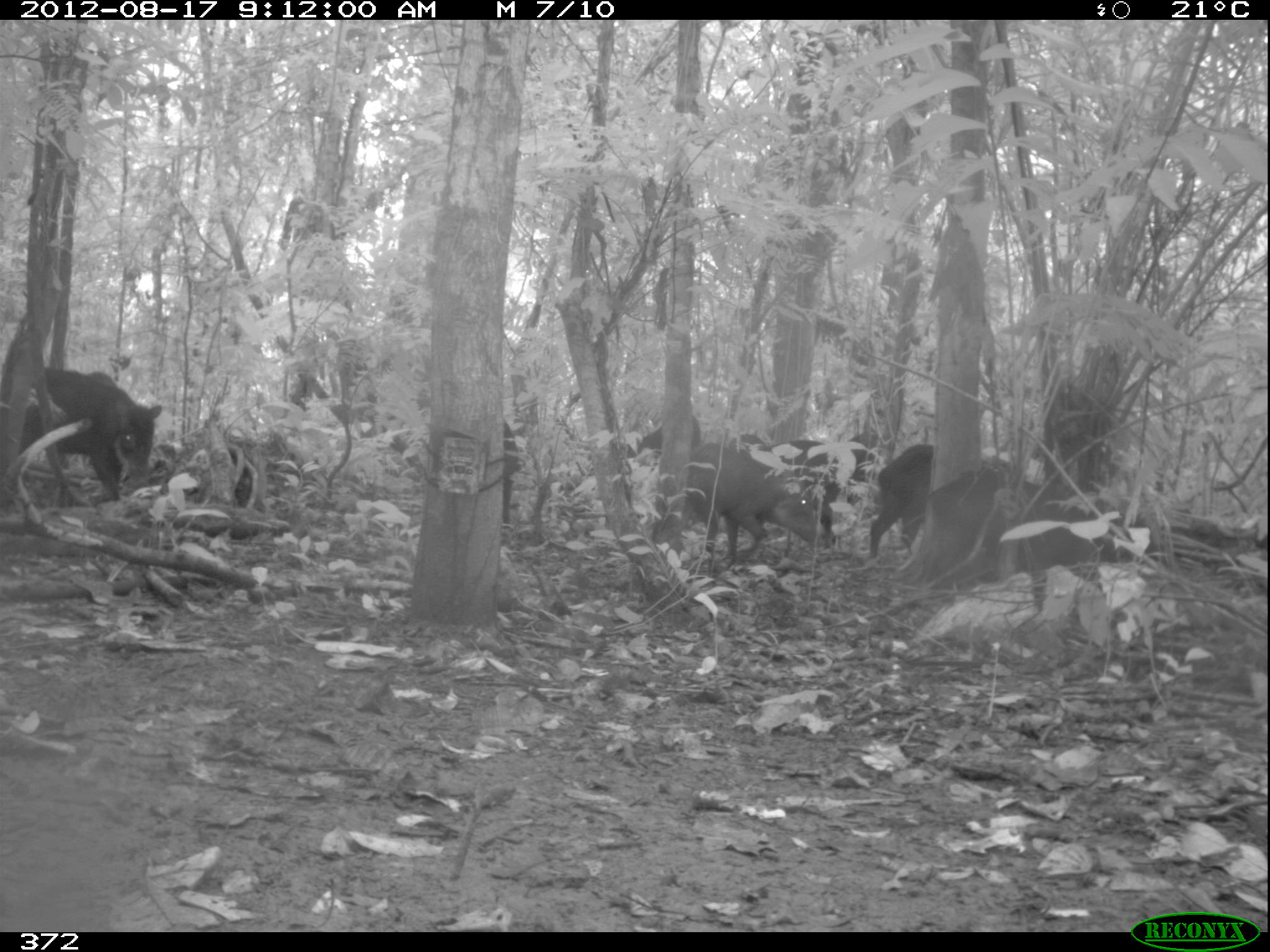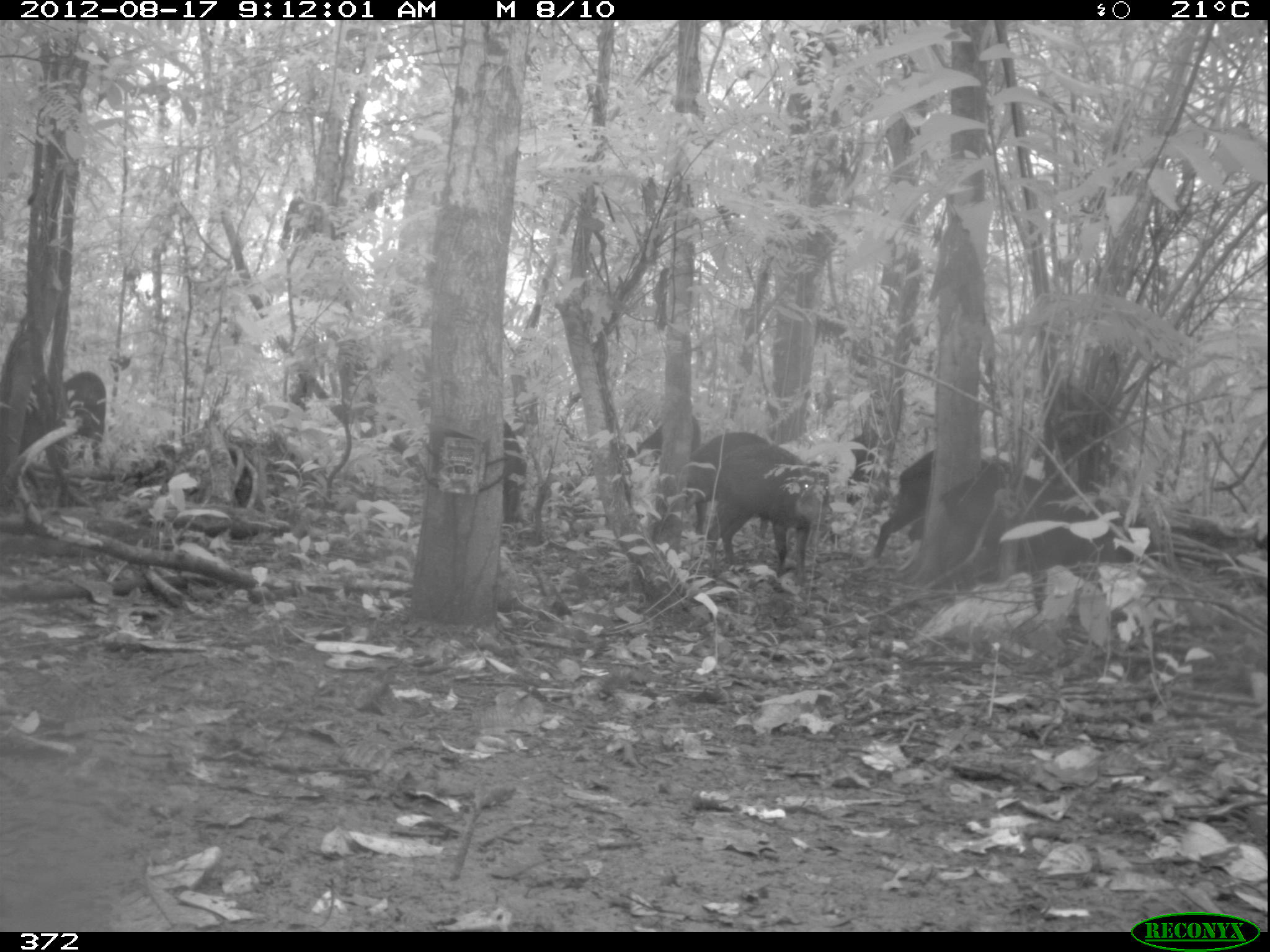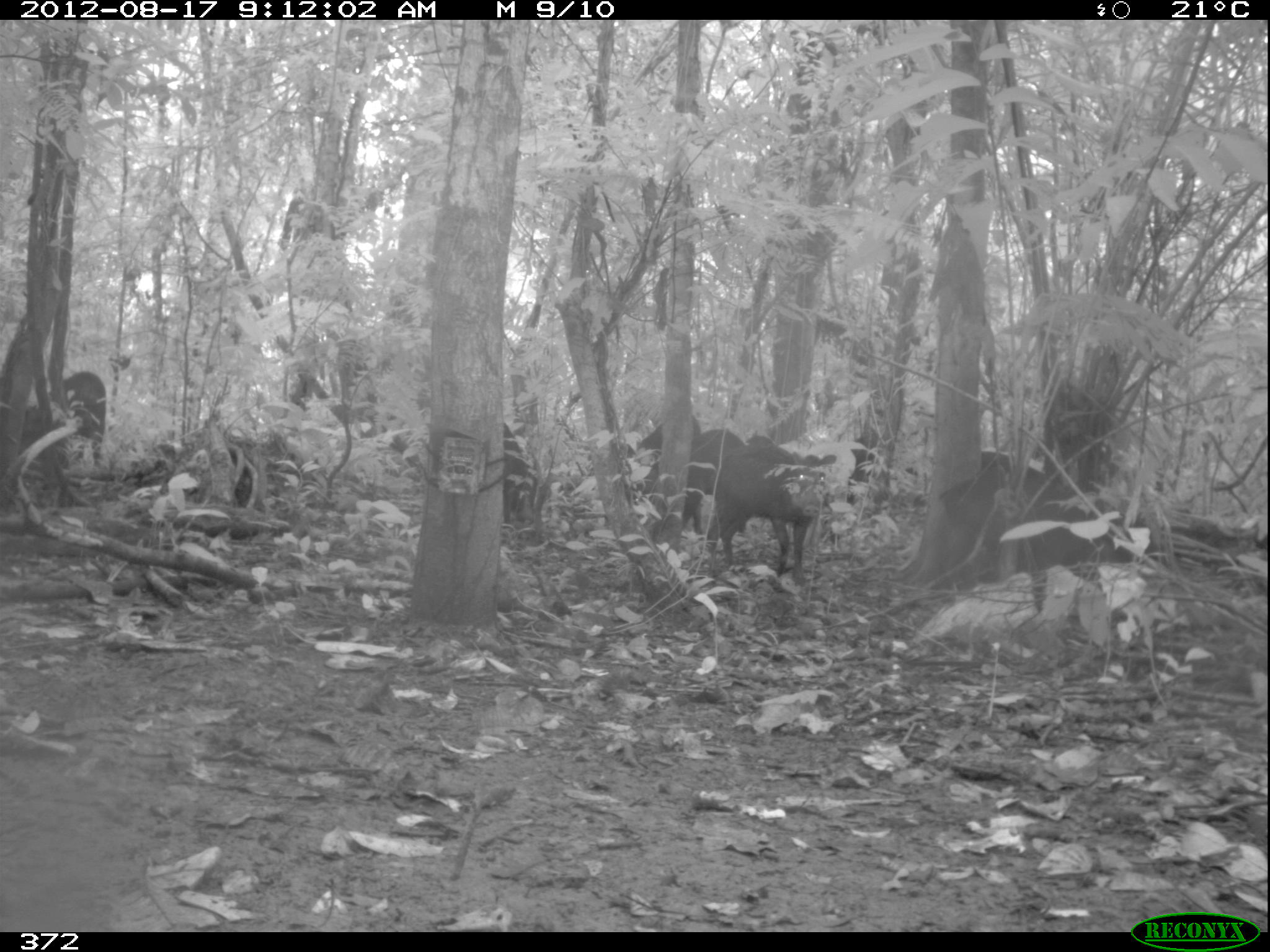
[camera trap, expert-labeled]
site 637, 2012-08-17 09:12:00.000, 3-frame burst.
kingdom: Animalia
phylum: Chordata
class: Mammalia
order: Artiodactyla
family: Tayassuidae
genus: Tayassu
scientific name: Tayassu pecari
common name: white-lipped peccary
Tayassu pecari (white-lipped peccary).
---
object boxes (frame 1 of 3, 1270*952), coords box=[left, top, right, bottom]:
tayassu pecari: box=[6, 364, 168, 515]; box=[908, 464, 1153, 560]; box=[685, 441, 836, 567]; box=[770, 432, 879, 525]; box=[861, 441, 932, 563]; box=[637, 411, 703, 454]; box=[502, 420, 522, 530]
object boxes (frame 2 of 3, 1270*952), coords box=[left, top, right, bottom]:
tayassu pecari: box=[869, 445, 1066, 561]; box=[700, 437, 841, 586]; box=[937, 475, 1153, 565]; box=[687, 427, 769, 539]; box=[16, 368, 107, 466]; box=[845, 425, 886, 512]; box=[499, 416, 527, 527]; box=[638, 412, 700, 457]